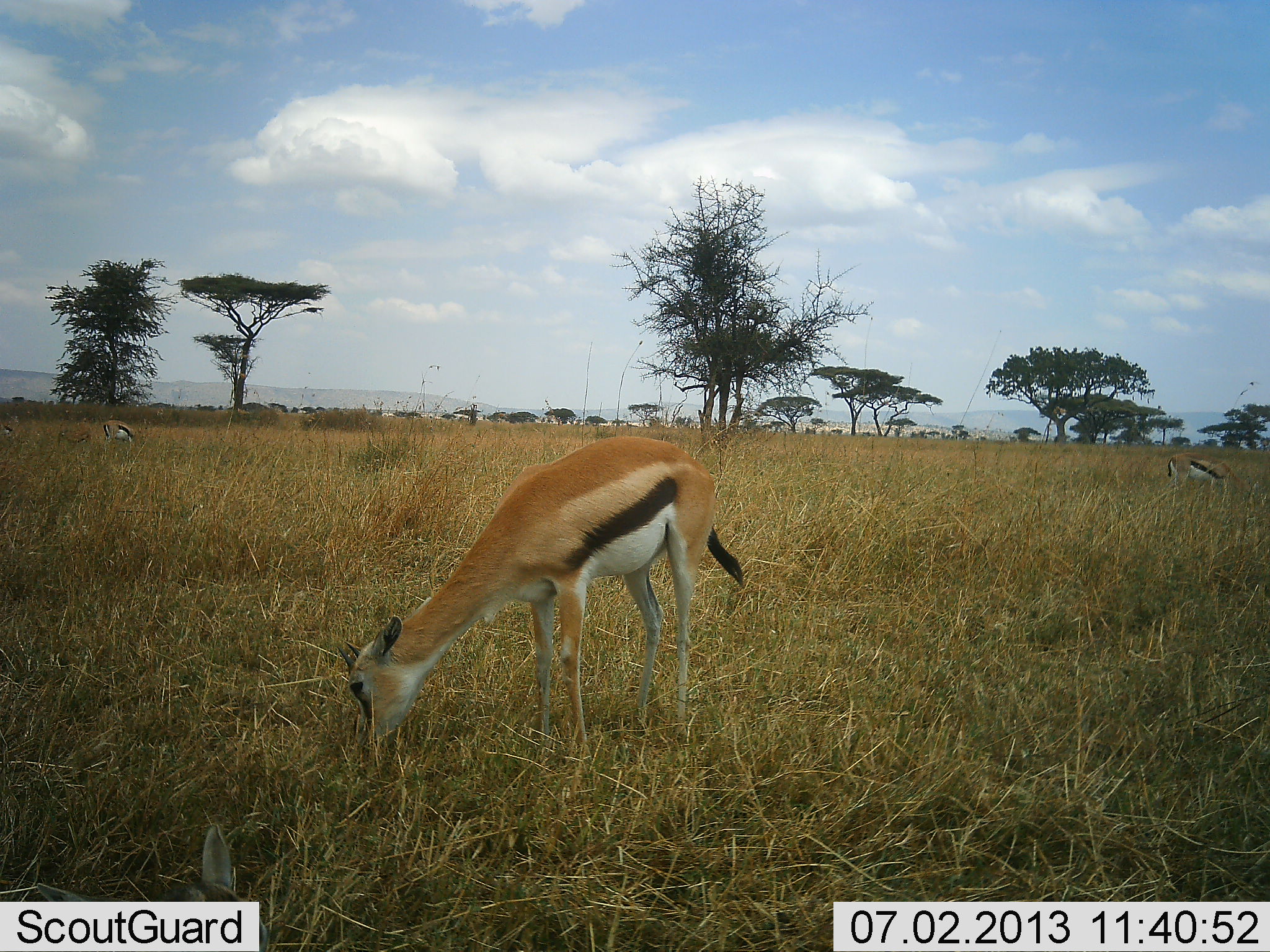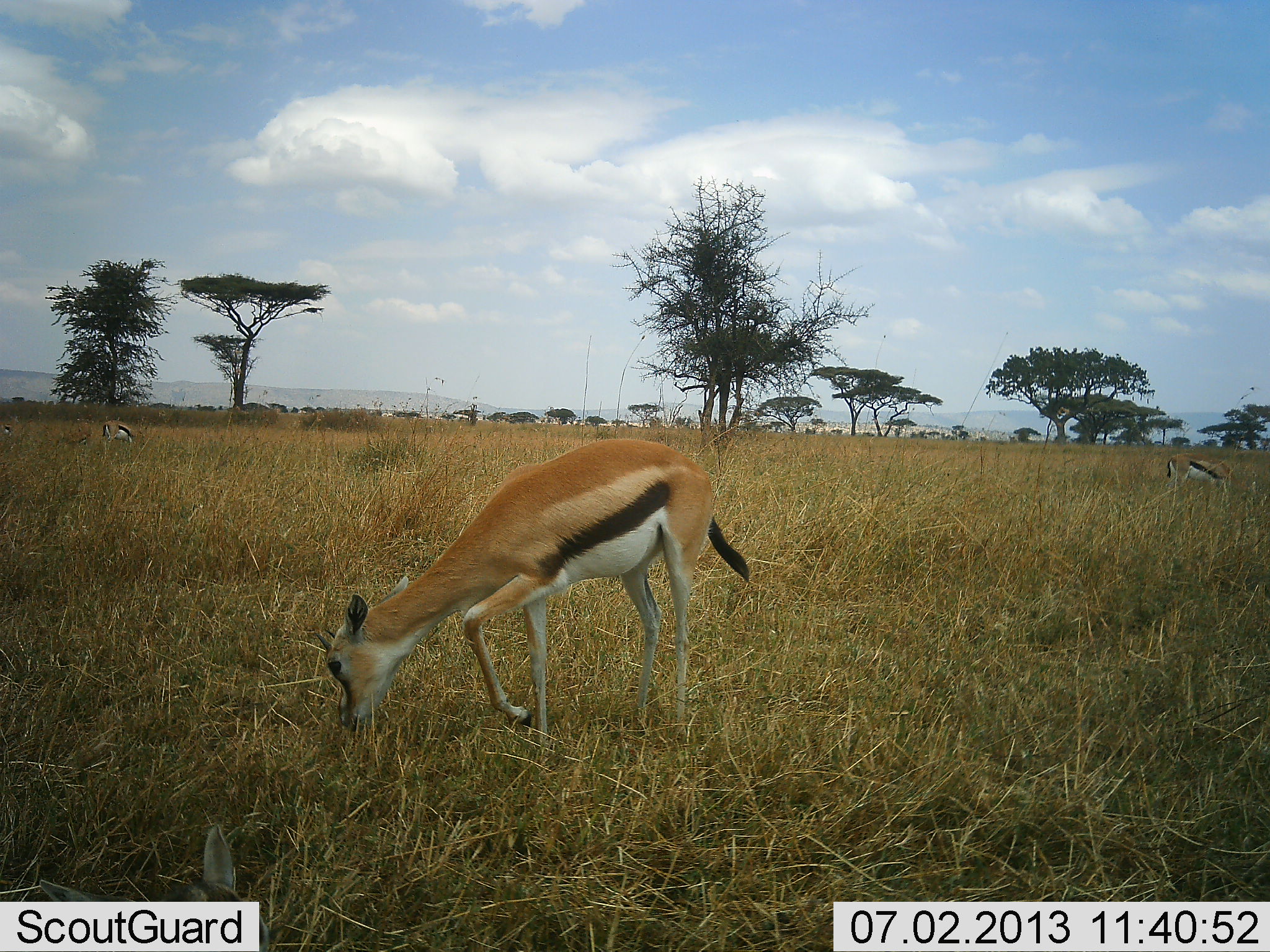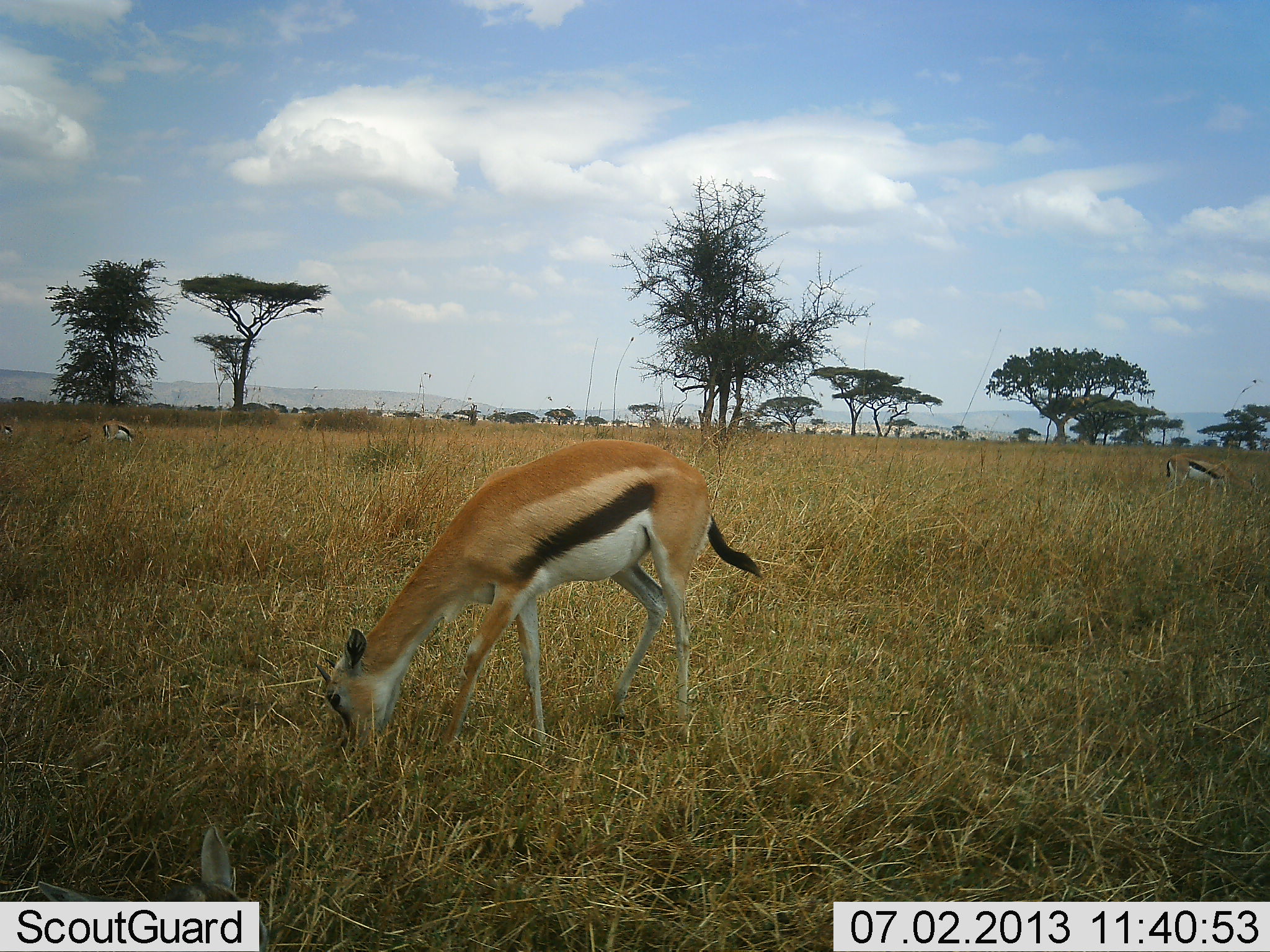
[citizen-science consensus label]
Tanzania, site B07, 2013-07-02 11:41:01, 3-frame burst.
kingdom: Animalia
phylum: Chordata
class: Mammalia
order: Artiodactyla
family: Bovidae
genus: Eudorcas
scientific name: Eudorcas thomsonii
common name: thomson's gazelle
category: gazellethomsons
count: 3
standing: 30%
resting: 5%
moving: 10%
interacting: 0%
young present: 0%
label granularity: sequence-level